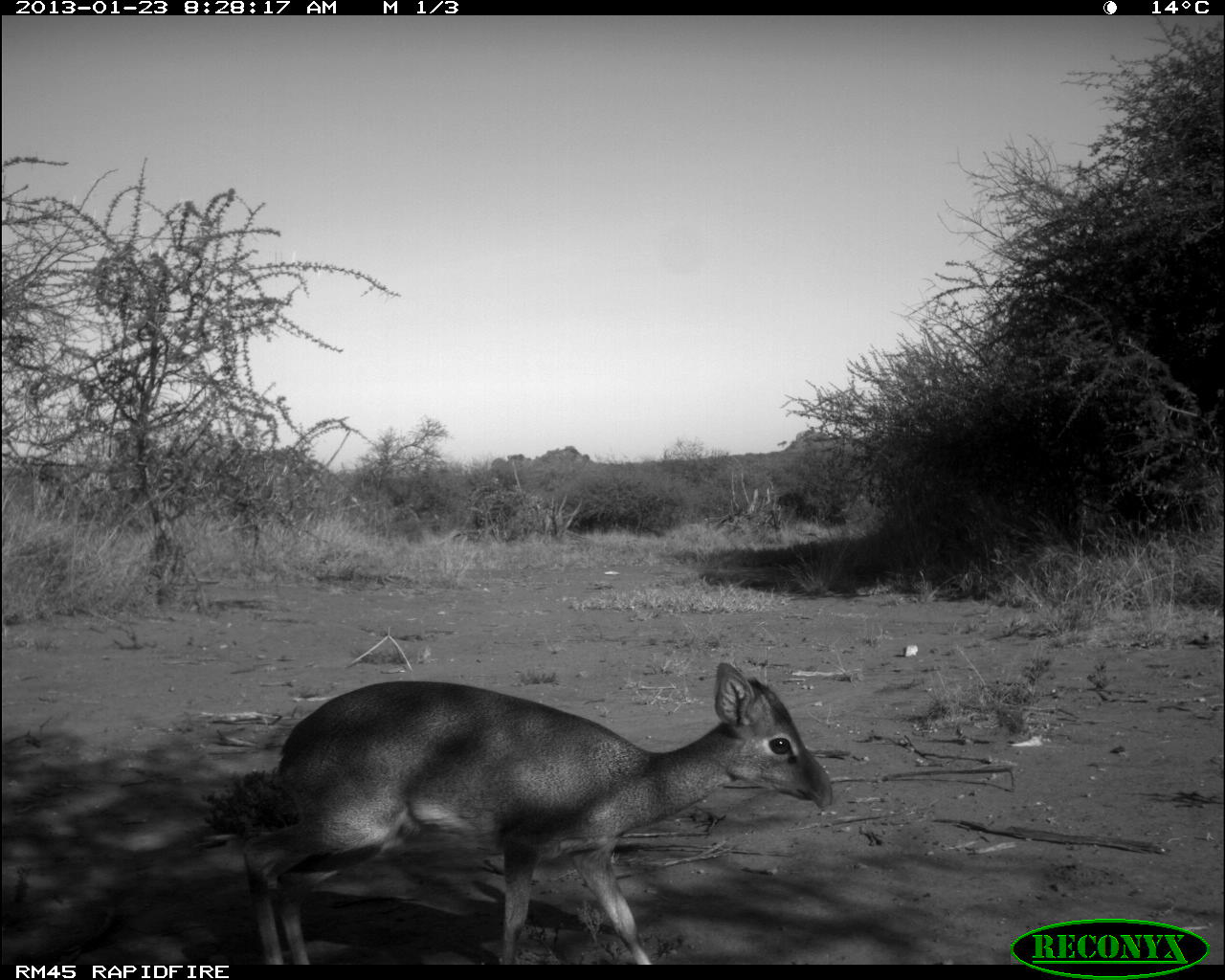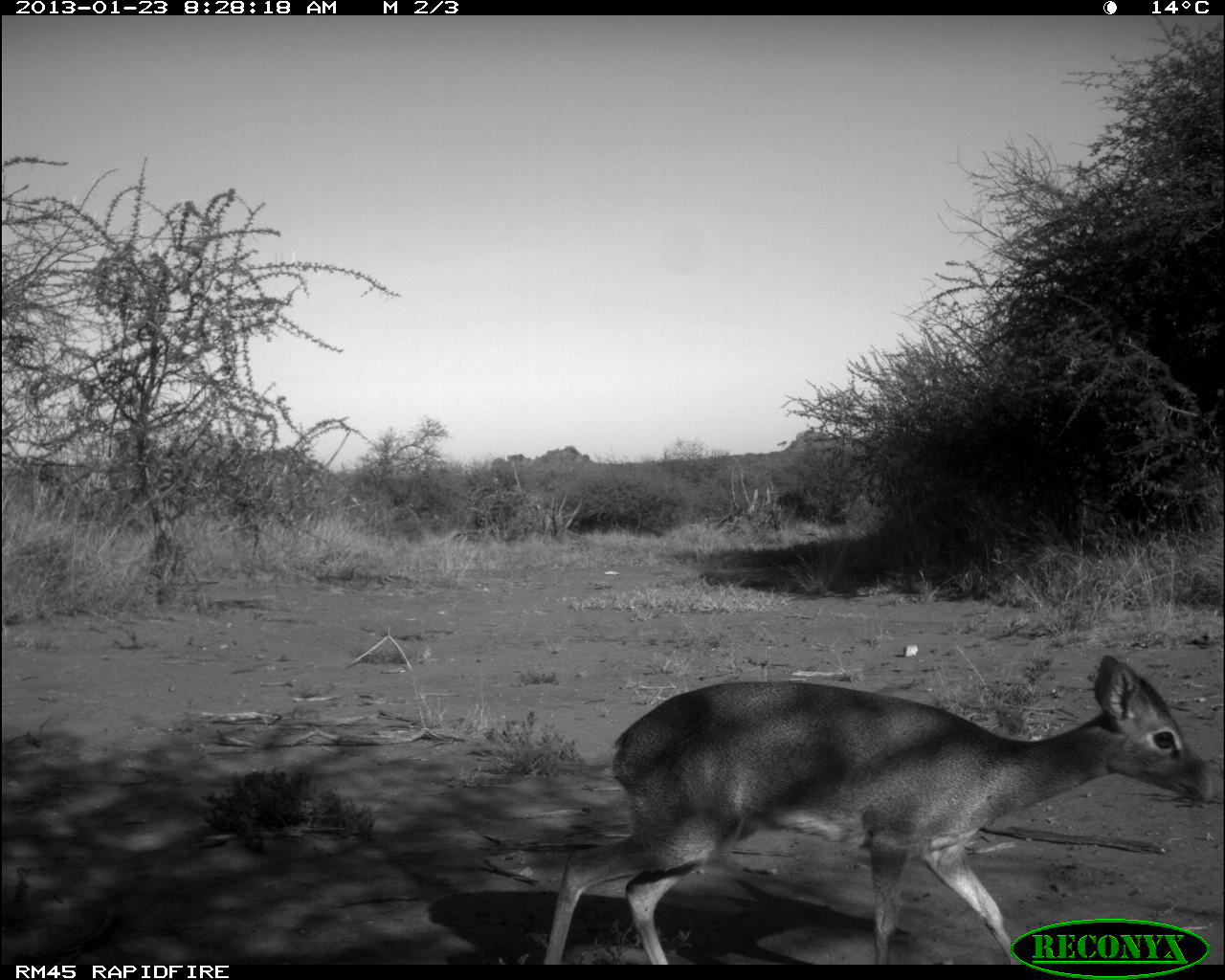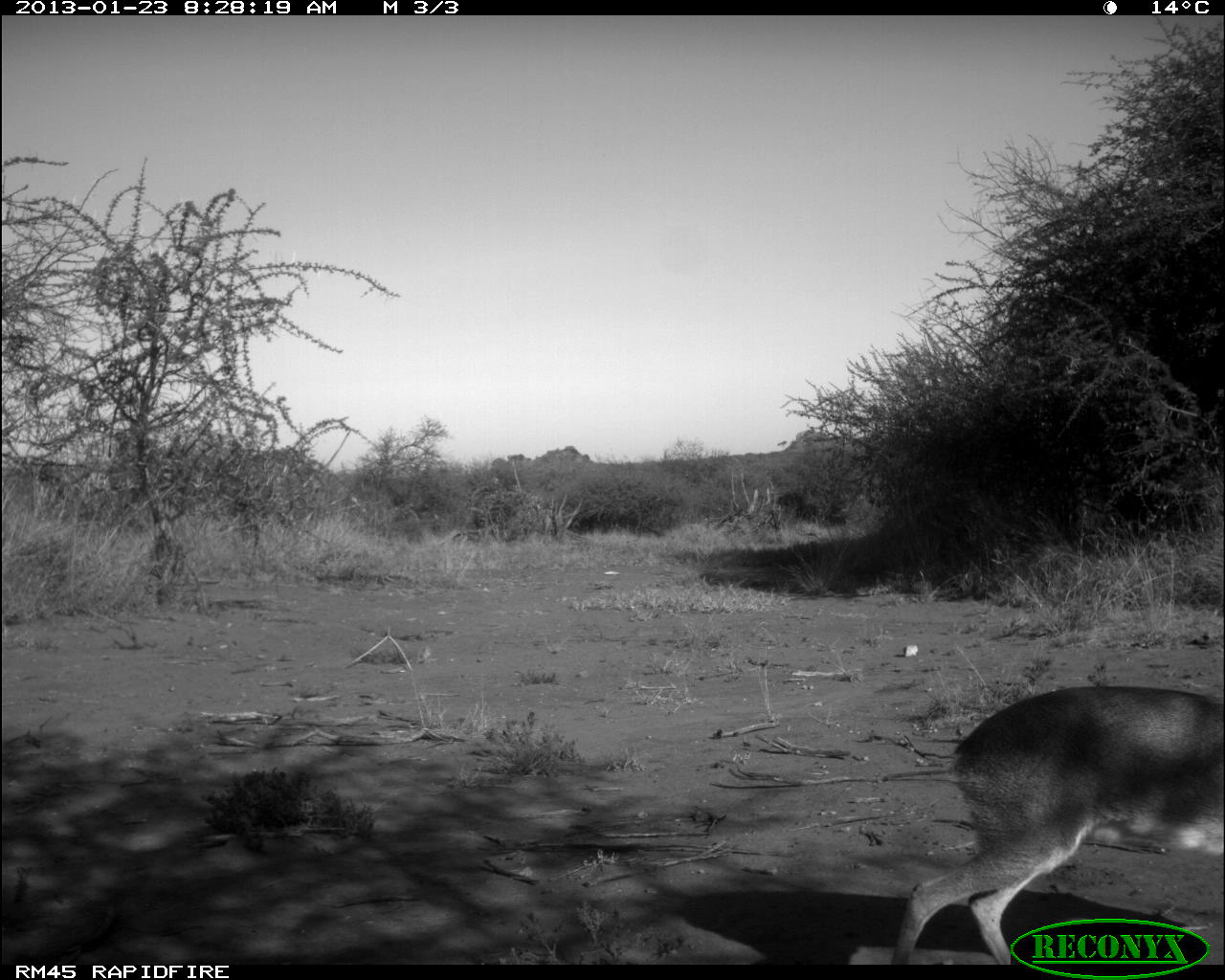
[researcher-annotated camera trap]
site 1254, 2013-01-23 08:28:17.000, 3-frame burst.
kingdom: Animalia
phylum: Chordata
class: Mammalia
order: Artiodactyla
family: Bovidae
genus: Madoqua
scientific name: Madoqua guentheri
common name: günther's dik-dik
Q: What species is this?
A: Madoqua guentheri (günther's dik-dik).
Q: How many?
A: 1.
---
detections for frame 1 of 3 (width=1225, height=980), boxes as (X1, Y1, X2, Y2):
madoqua guentheri: (247, 661, 833, 967)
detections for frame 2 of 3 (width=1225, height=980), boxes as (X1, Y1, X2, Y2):
madoqua guentheri: (542, 650, 1218, 964)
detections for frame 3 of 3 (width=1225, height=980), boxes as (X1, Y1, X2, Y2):
madoqua guentheri: (887, 682, 1222, 965)